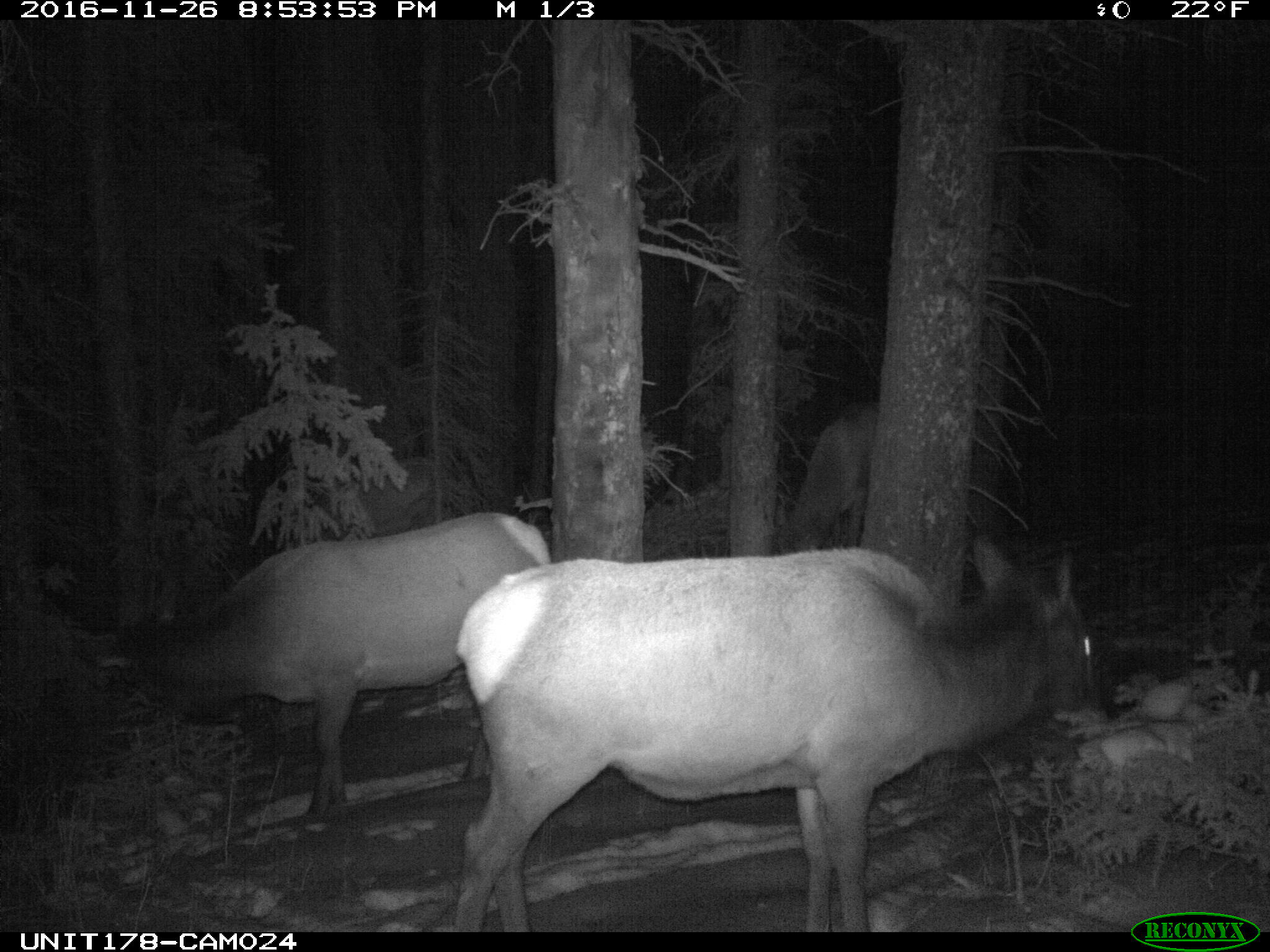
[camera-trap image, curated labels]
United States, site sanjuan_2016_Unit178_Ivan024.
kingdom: Animalia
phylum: Chordata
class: Mammalia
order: Artiodactyla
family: Cervidae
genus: Cervus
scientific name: Cervus elaphus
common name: red deer